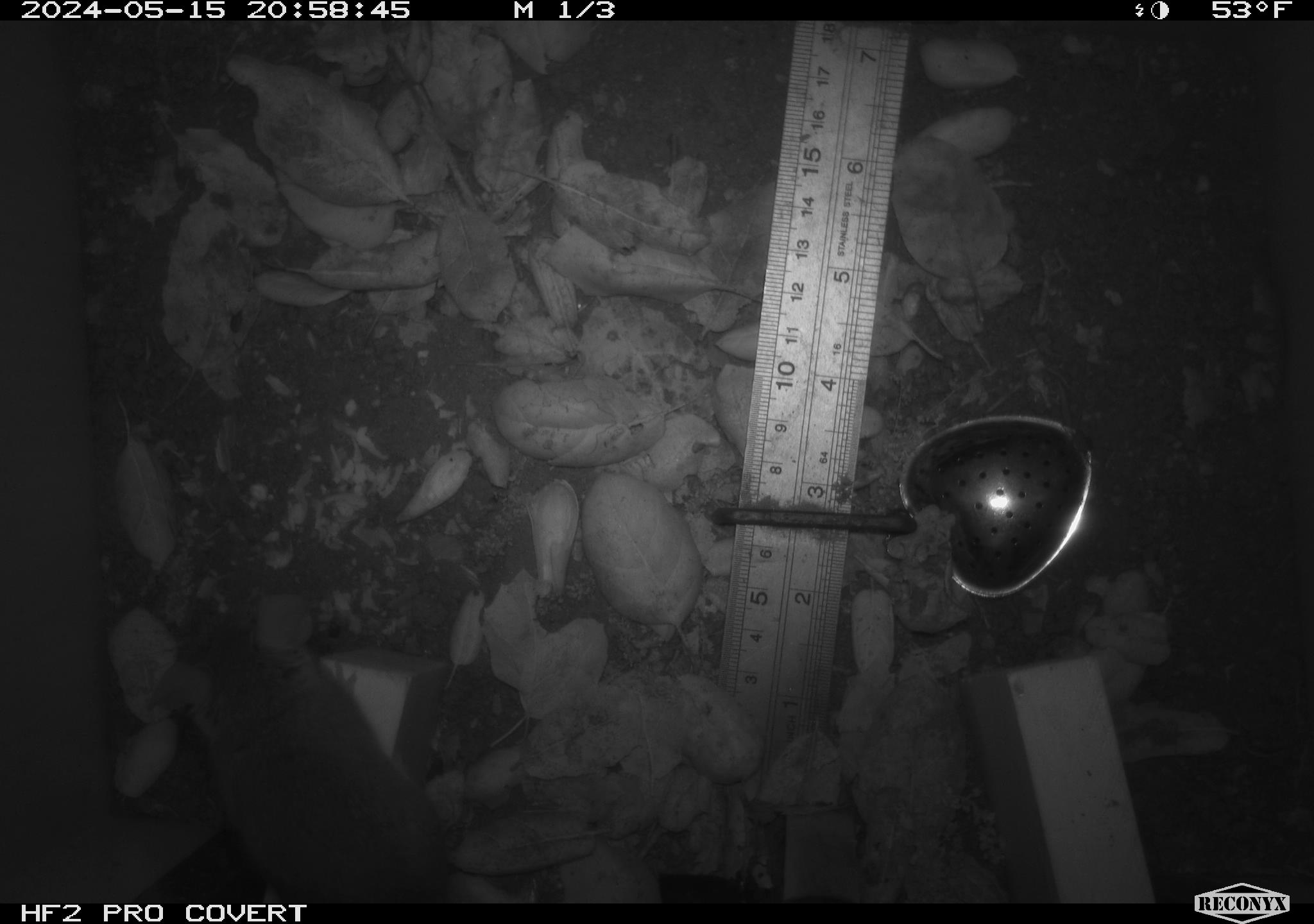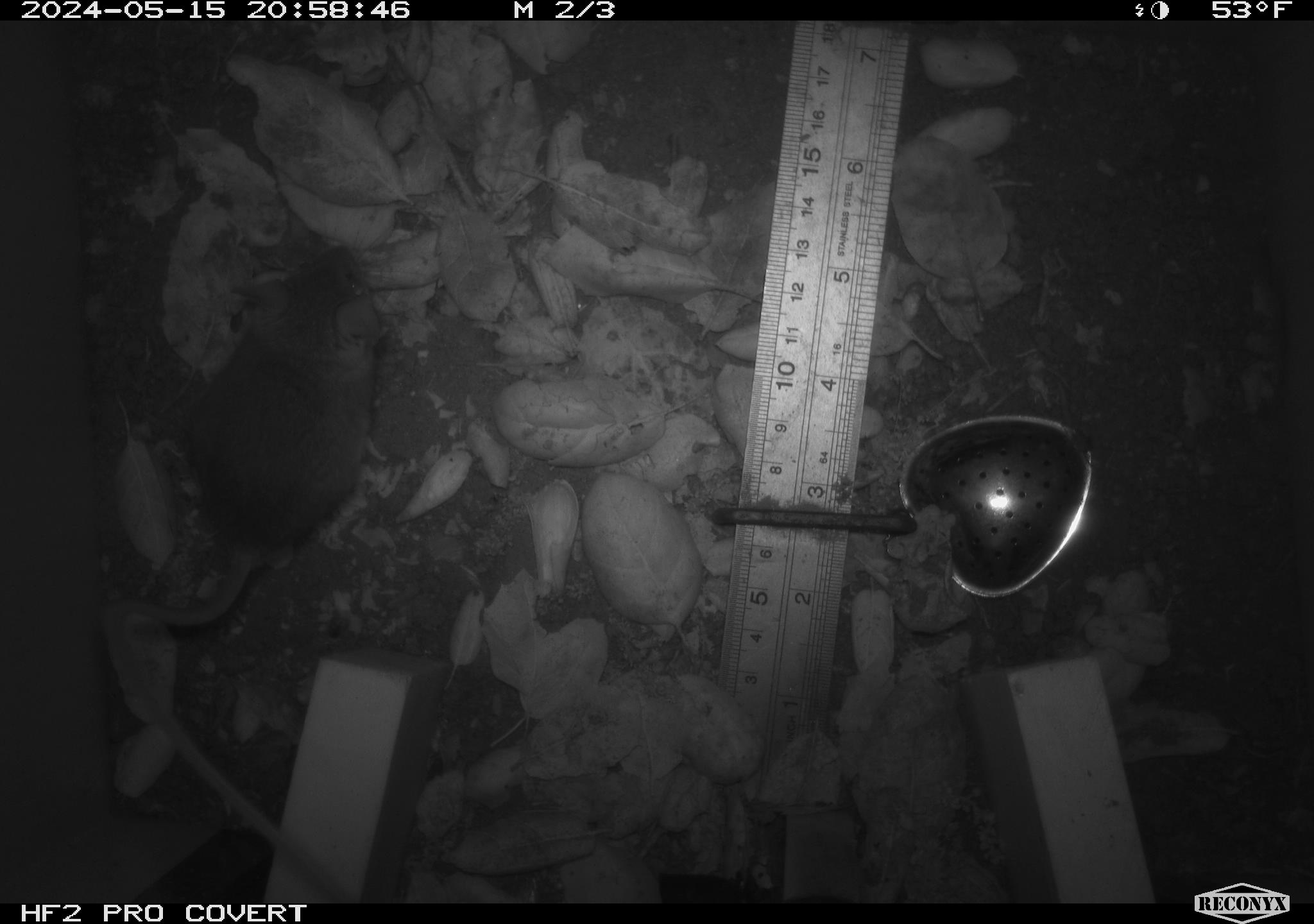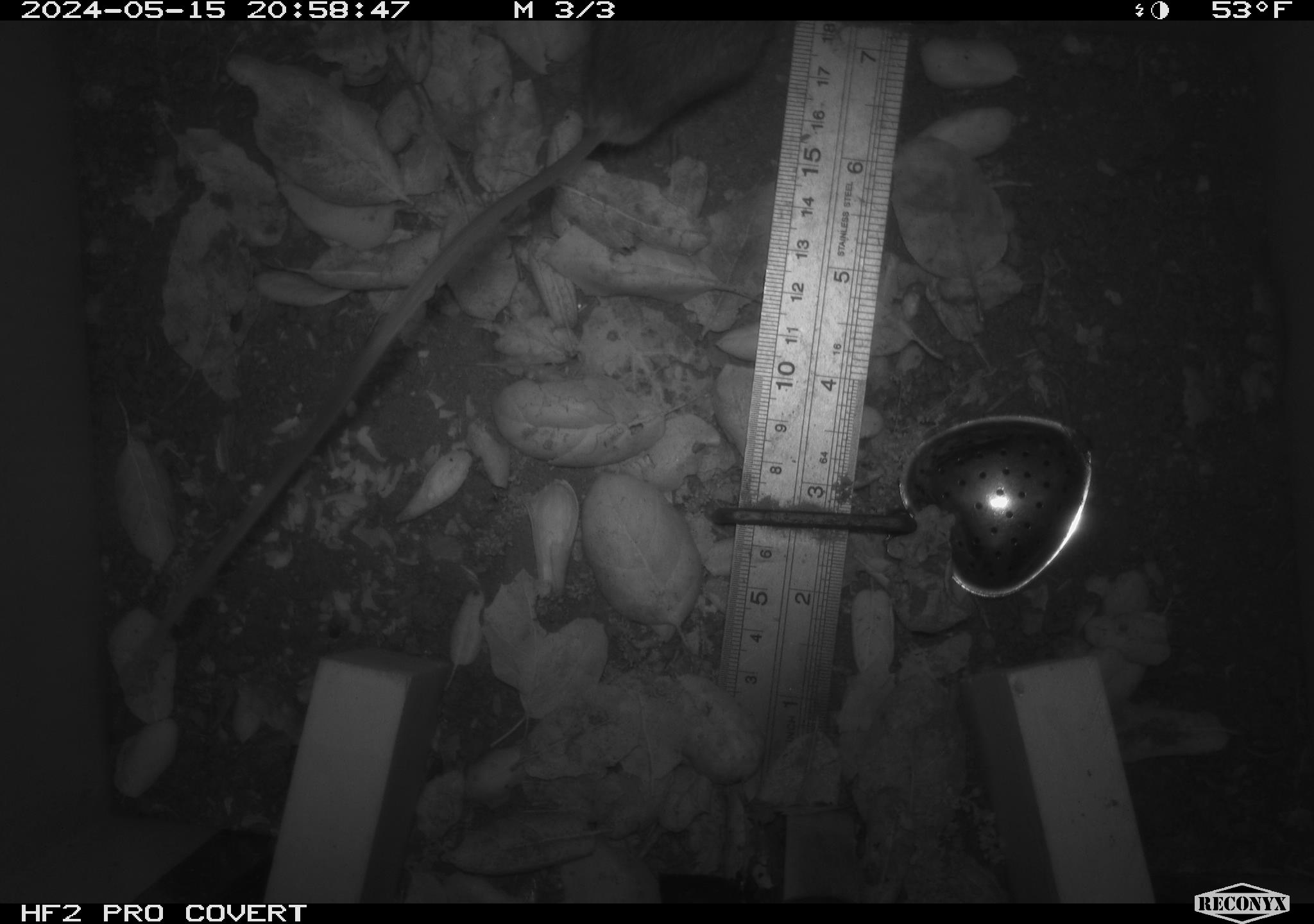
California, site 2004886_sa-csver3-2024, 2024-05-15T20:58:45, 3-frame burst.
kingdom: Animalia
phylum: Chordata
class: Mammalia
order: Rodentia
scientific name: Rodentia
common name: rodent